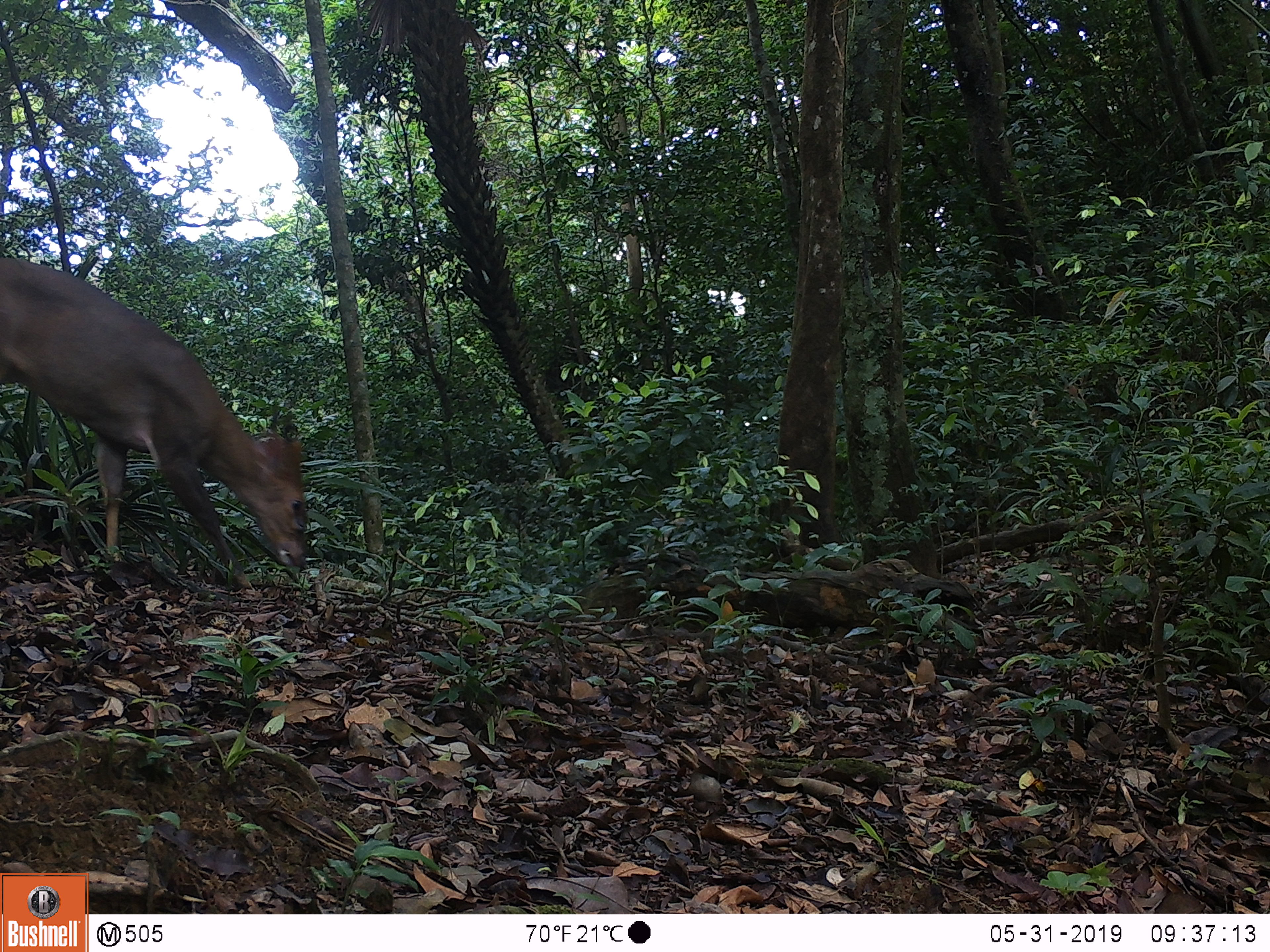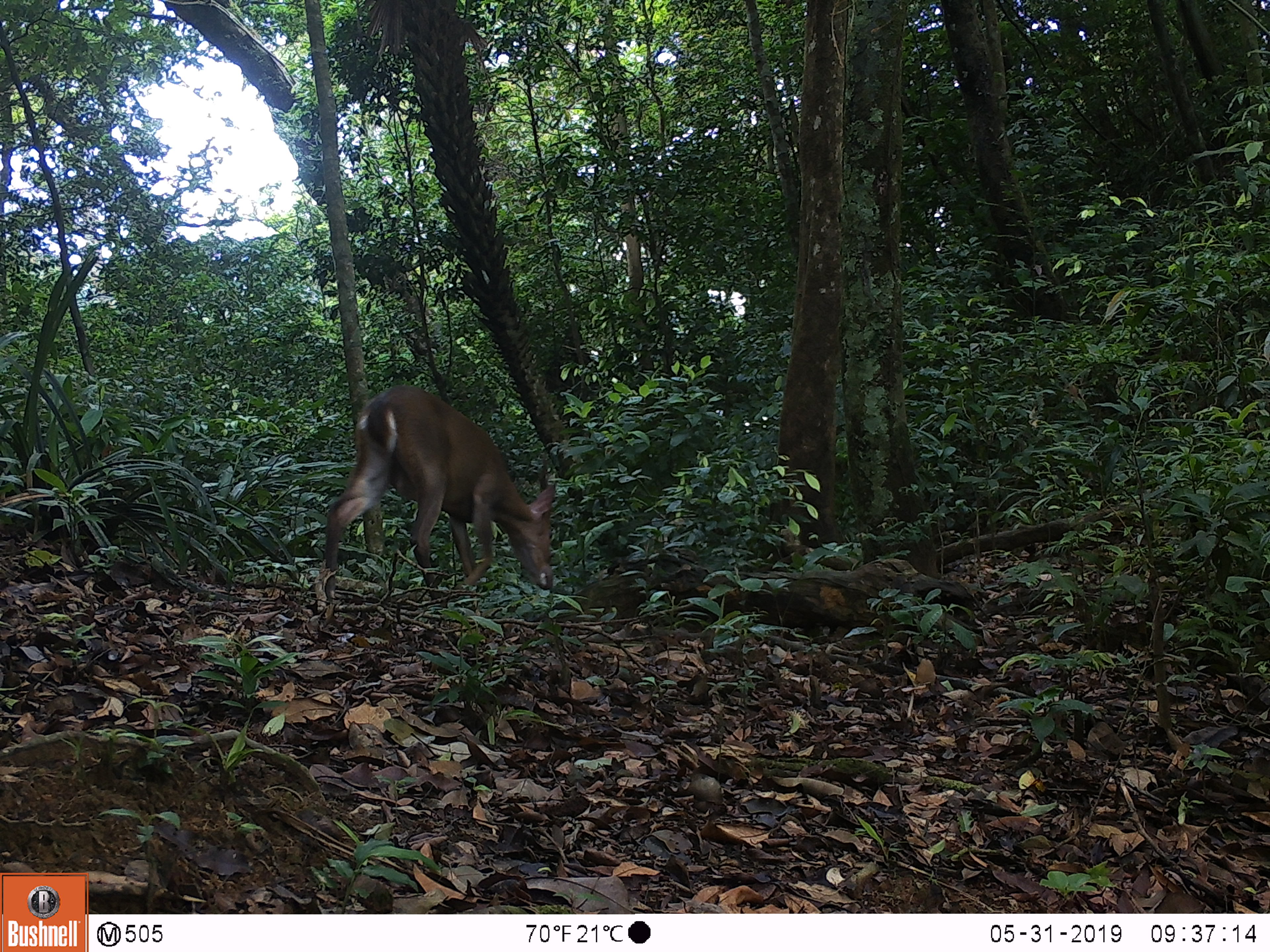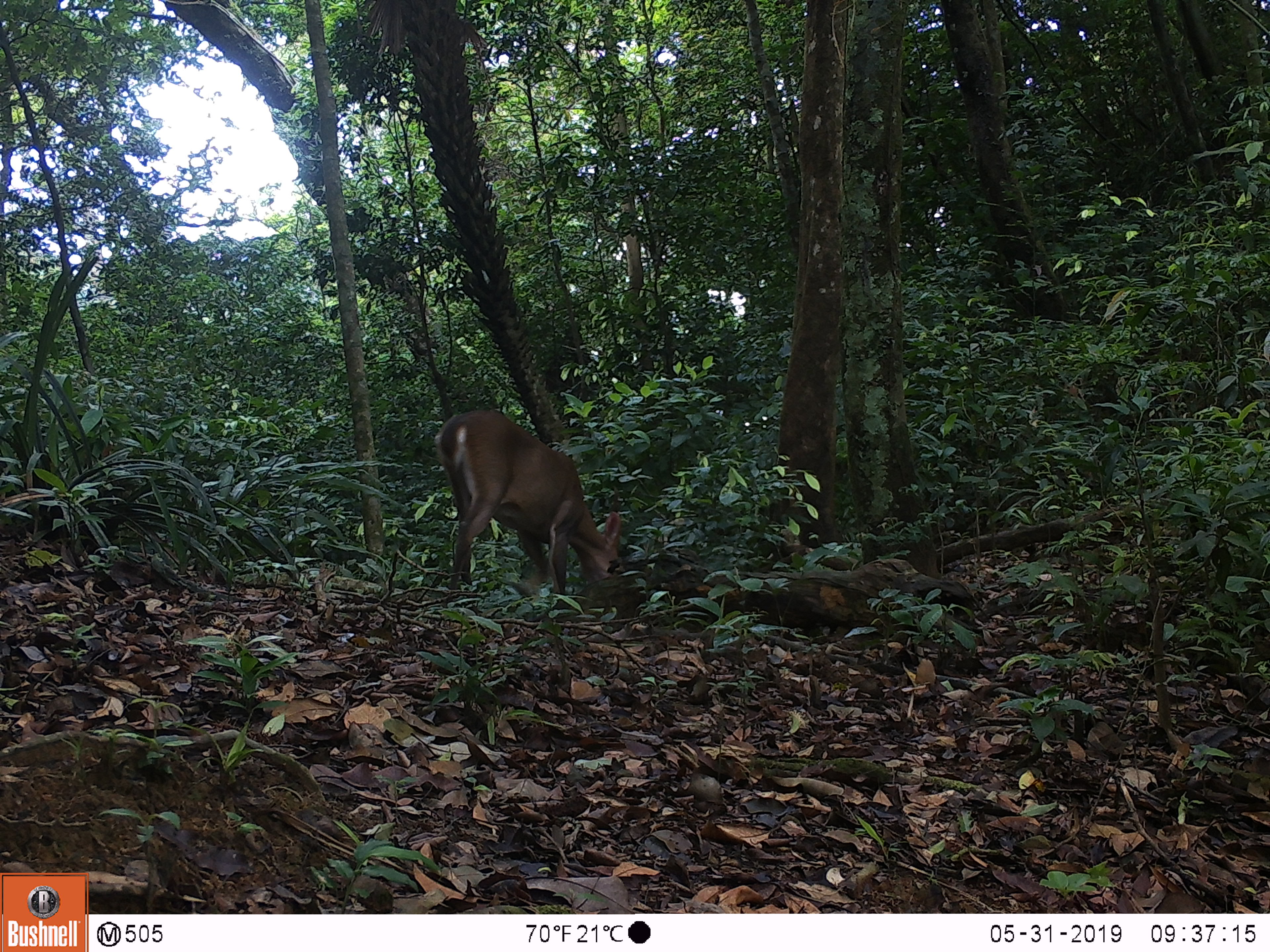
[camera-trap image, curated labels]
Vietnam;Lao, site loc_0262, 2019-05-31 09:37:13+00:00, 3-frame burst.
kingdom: Animalia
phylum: Chordata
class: Mammalia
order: Artiodactyla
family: Cervidae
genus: Muntiacus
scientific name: Muntiacus vuquangensis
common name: large-antlered muntjac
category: large antlered muntjac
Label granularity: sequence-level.